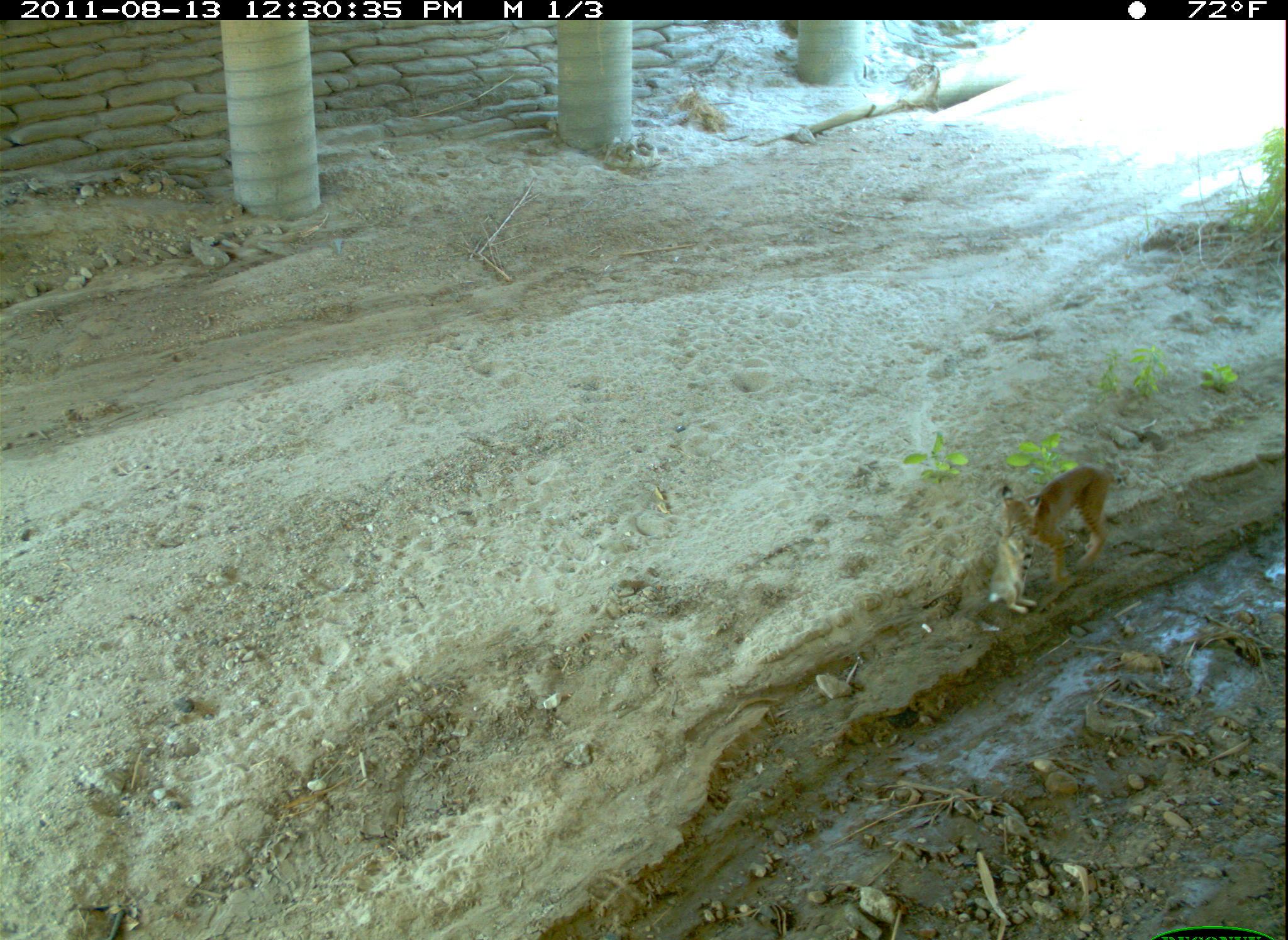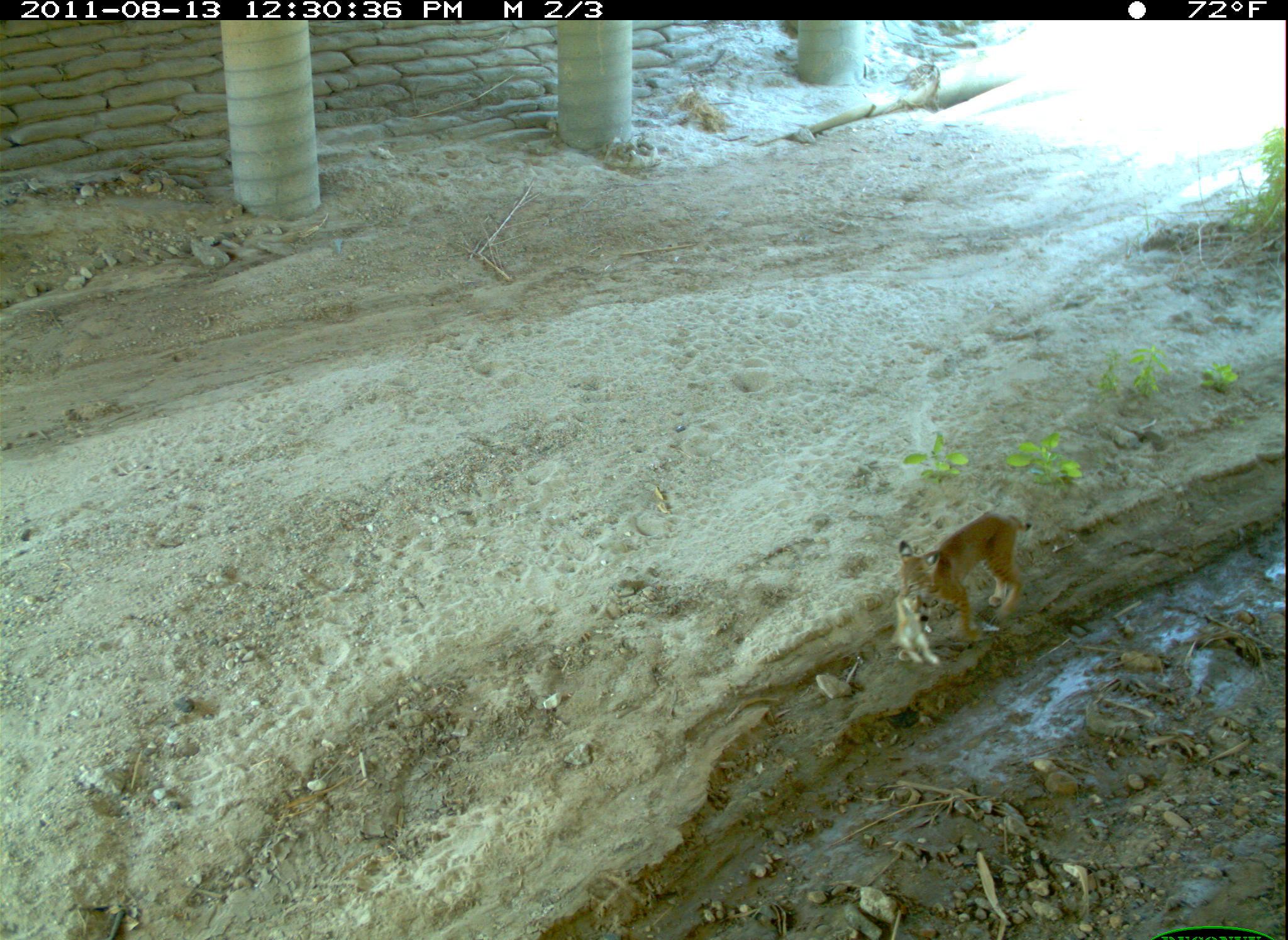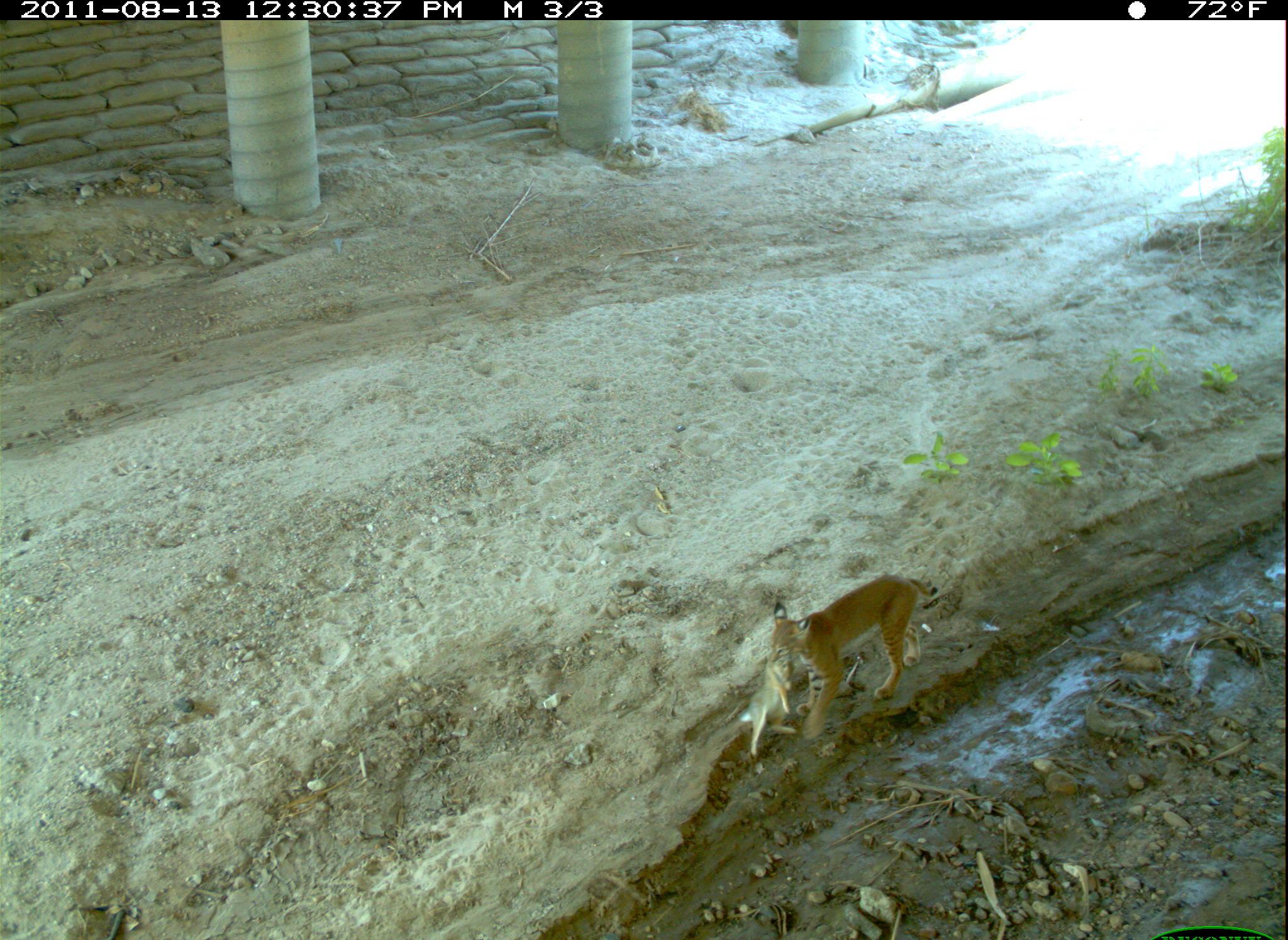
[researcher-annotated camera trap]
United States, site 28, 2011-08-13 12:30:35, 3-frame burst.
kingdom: Animalia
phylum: Chordata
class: Mammalia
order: Carnivora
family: Felidae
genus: Lynx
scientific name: Lynx rufus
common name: bobcat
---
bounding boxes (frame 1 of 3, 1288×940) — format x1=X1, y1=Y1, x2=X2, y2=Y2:
bobcat: x1=982, y1=457, x2=1141, y2=628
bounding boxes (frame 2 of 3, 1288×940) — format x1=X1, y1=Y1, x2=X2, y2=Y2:
bobcat: x1=881, y1=504, x2=1035, y2=676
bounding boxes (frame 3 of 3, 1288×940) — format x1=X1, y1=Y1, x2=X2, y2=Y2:
bobcat: x1=742, y1=543, x2=945, y2=765